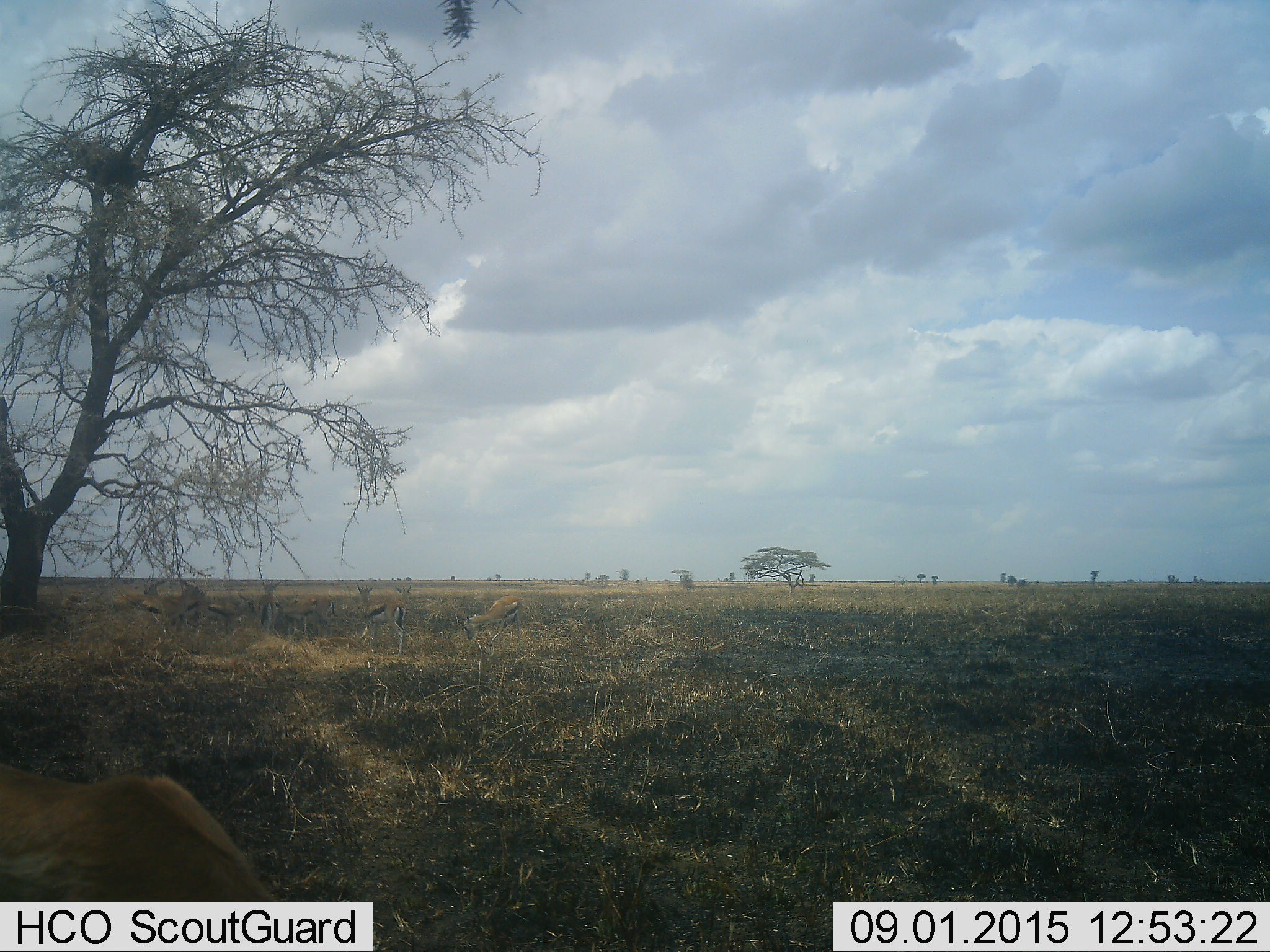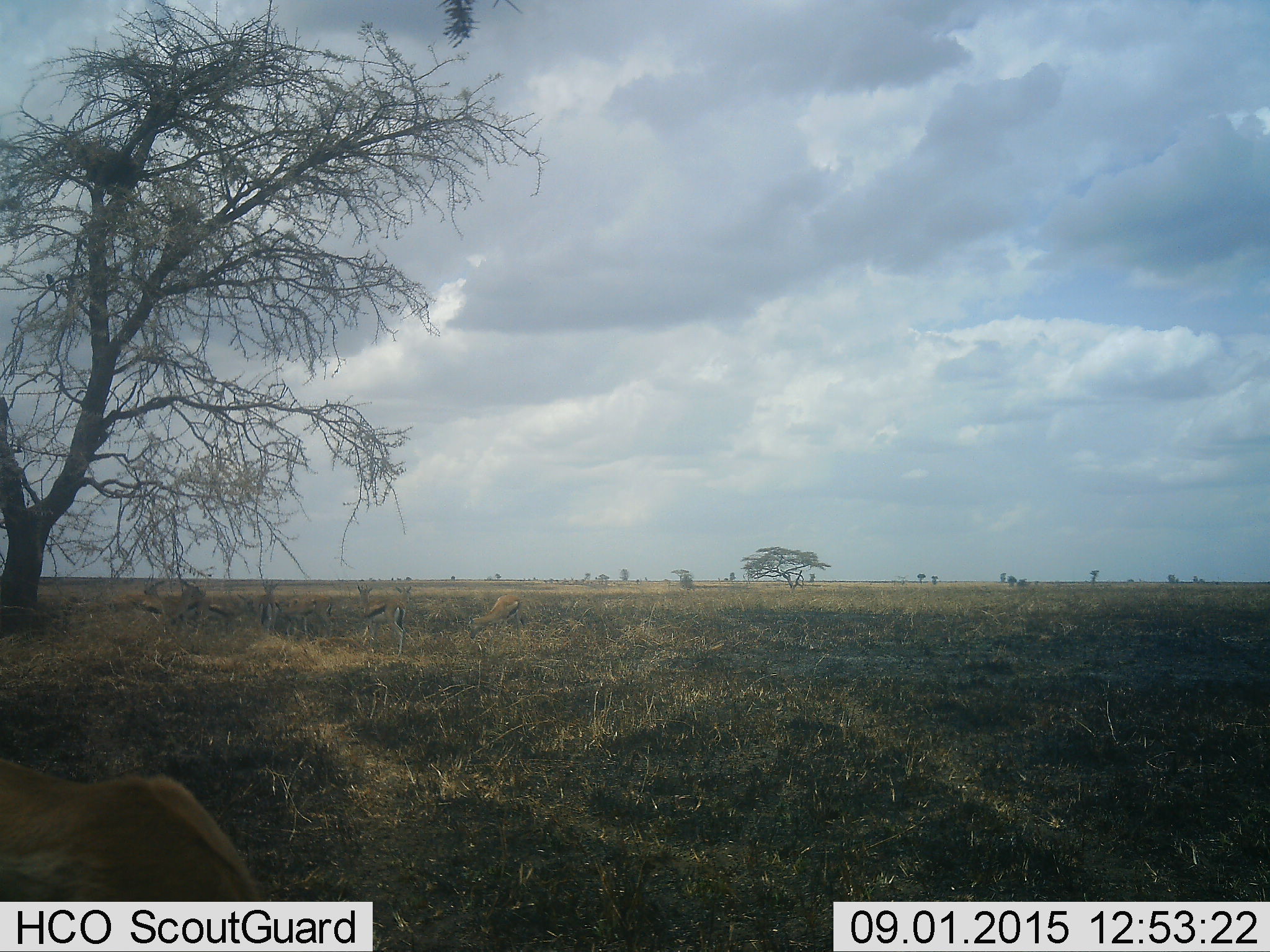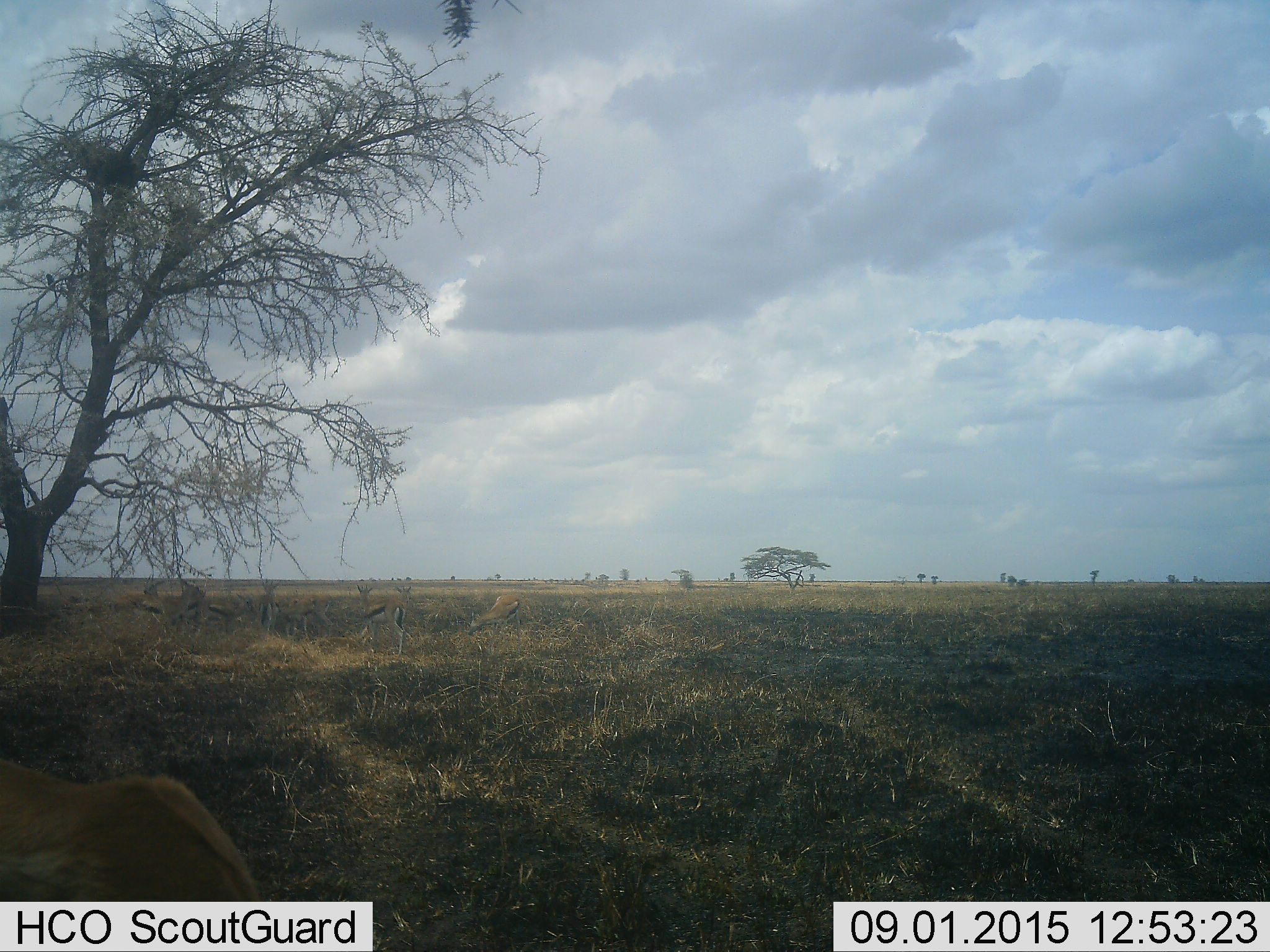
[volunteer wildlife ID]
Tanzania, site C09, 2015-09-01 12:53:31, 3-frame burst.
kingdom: Animalia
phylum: Chordata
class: Mammalia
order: Artiodactyla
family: Bovidae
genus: Eudorcas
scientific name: Eudorcas thomsonii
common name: thomson's gazelle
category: gazellethomsons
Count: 11-50.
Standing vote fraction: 82%.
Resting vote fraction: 18%.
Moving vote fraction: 18%.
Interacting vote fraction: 9%.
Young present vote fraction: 0%.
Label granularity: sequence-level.